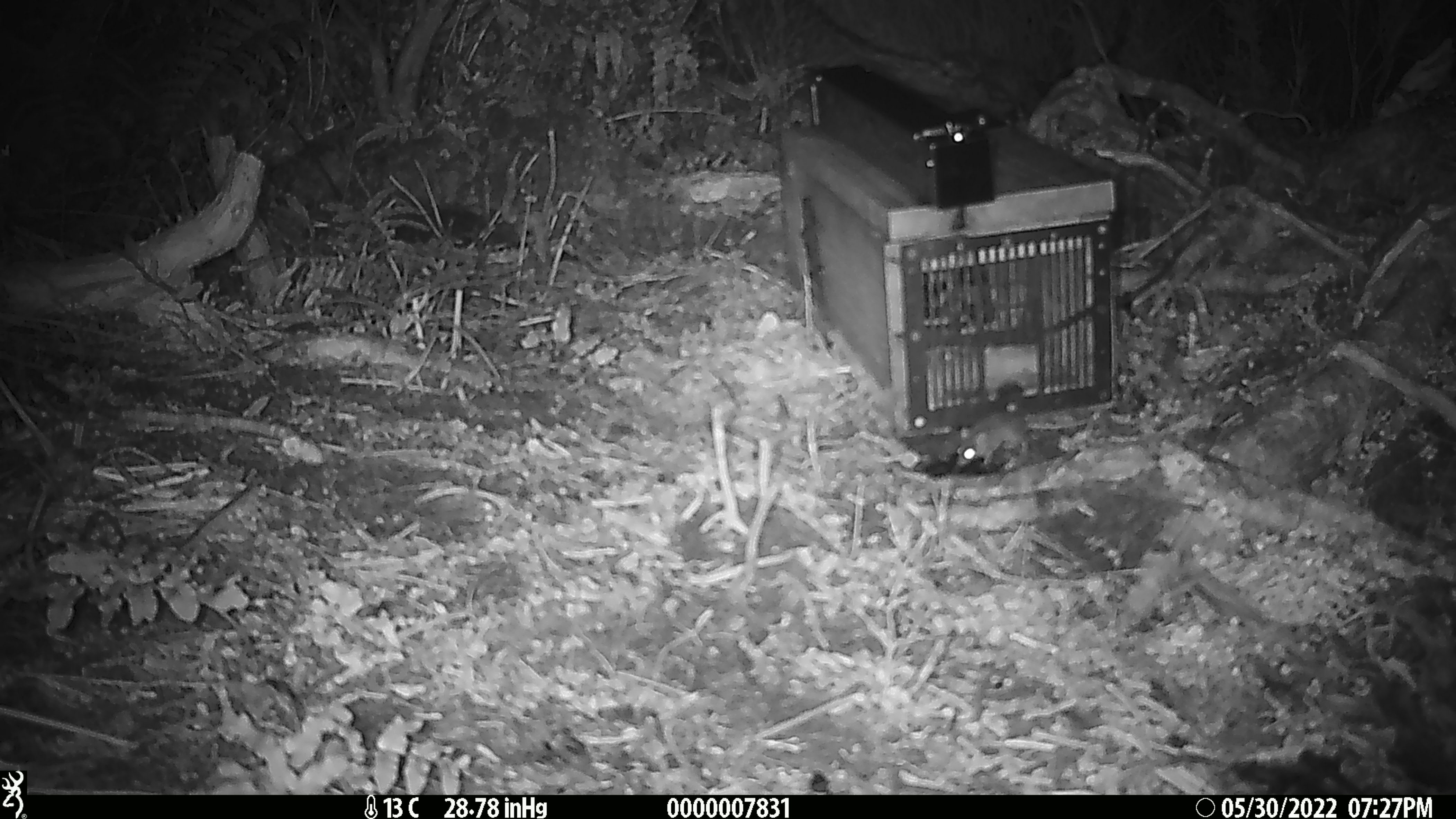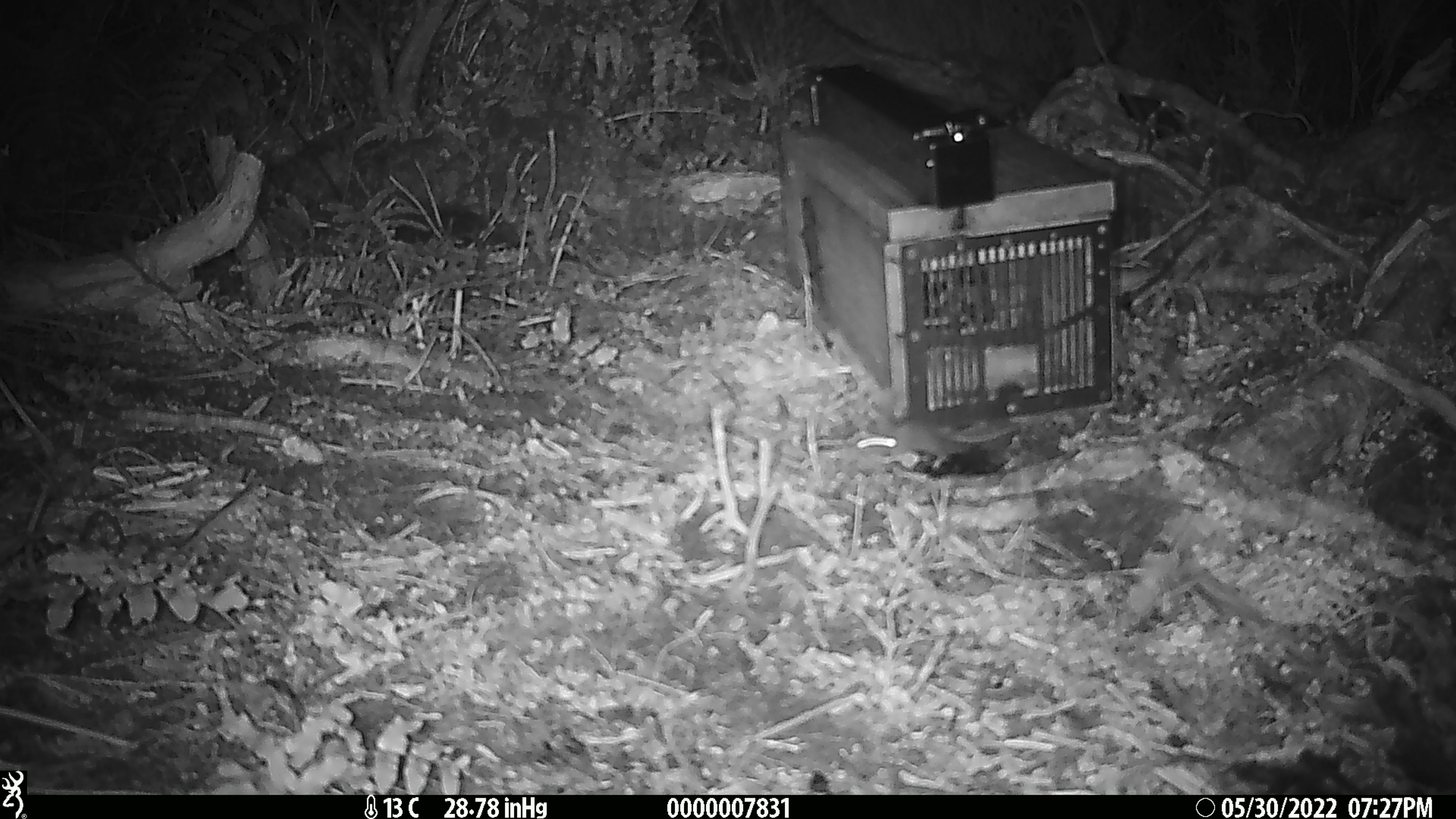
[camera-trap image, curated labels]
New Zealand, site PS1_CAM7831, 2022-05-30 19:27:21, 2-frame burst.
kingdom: Animalia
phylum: Chordata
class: Mammalia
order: Rodentia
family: Muridae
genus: Mus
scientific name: Mus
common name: mouse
Mouse (Mus).